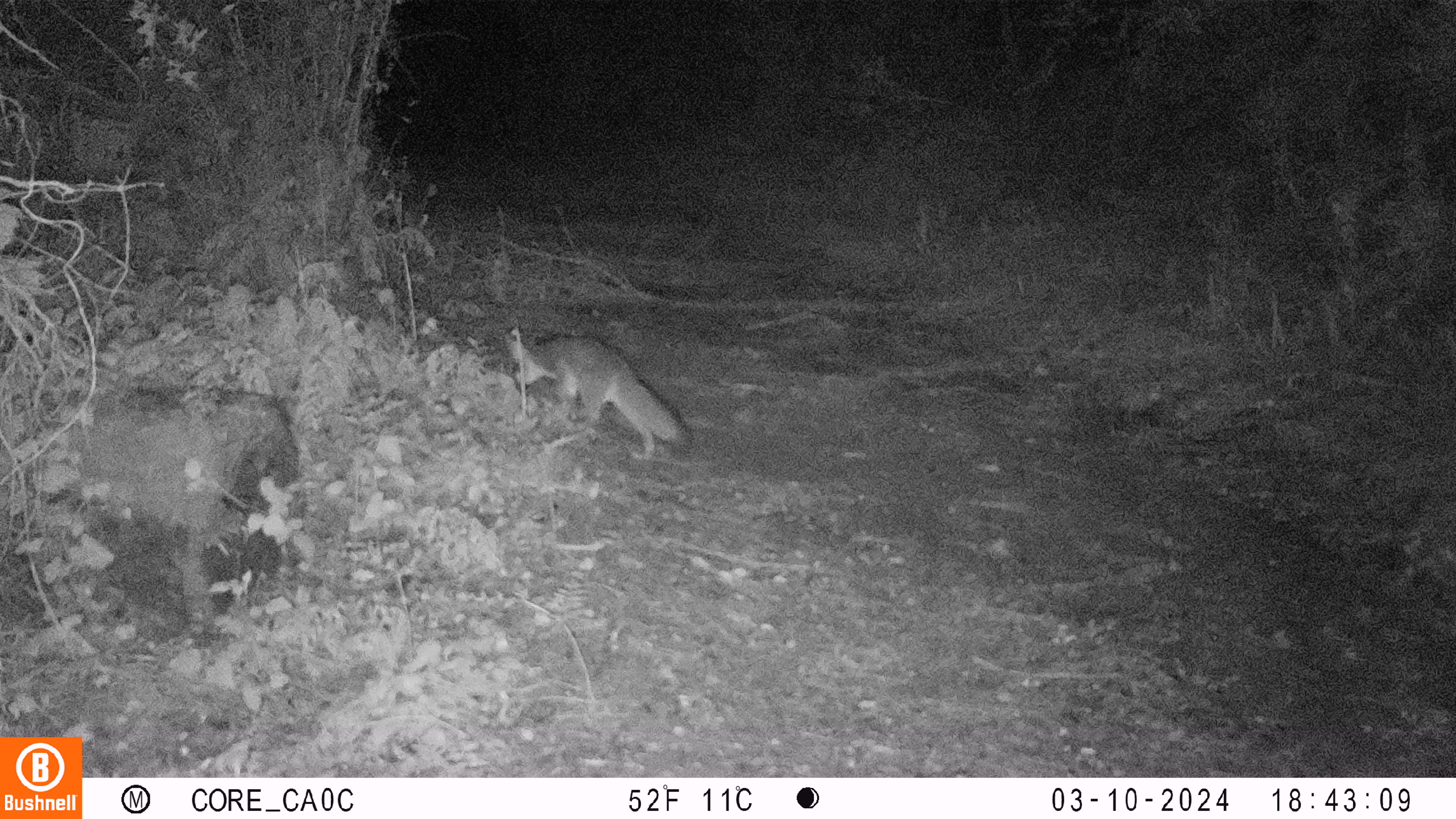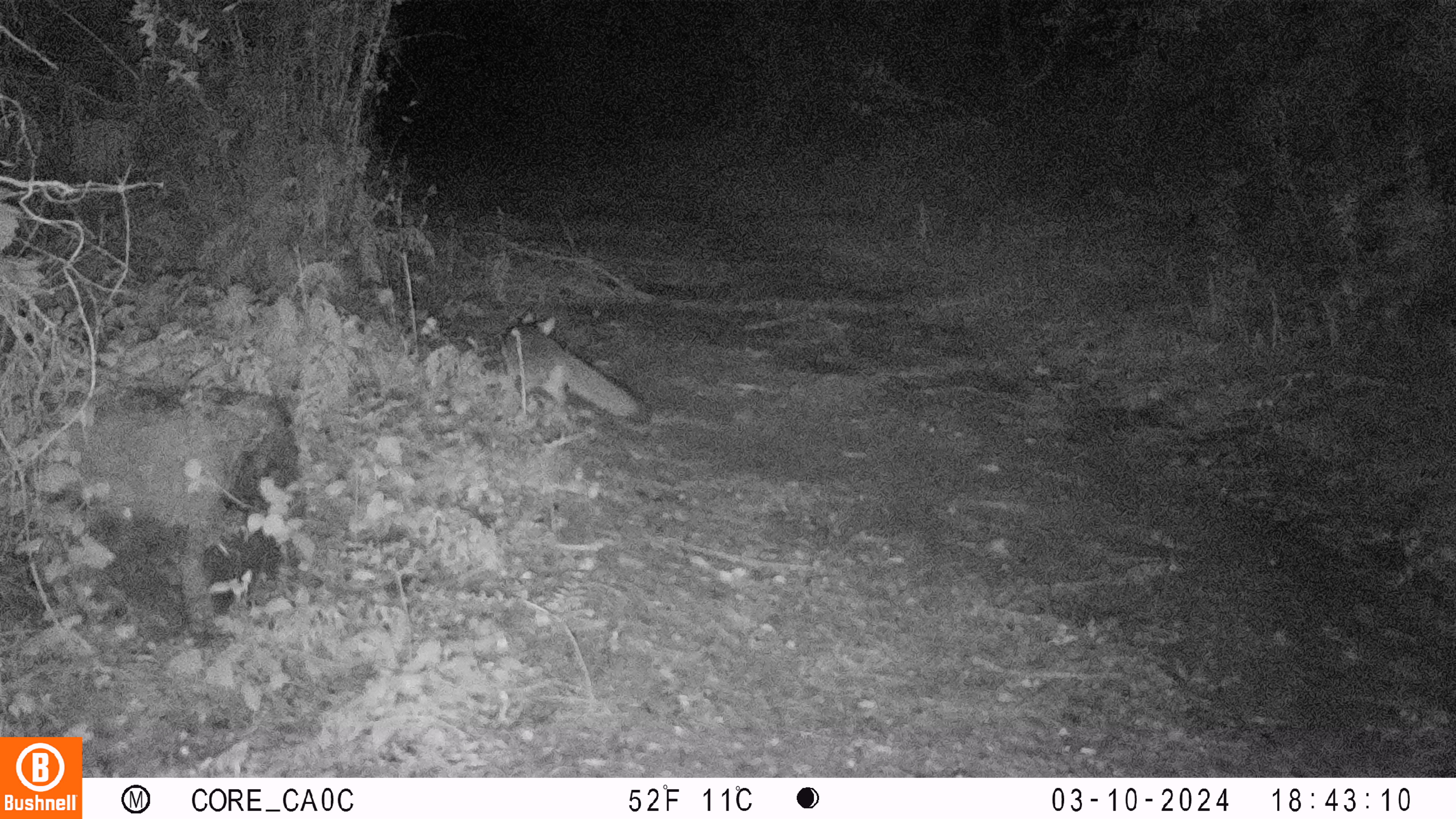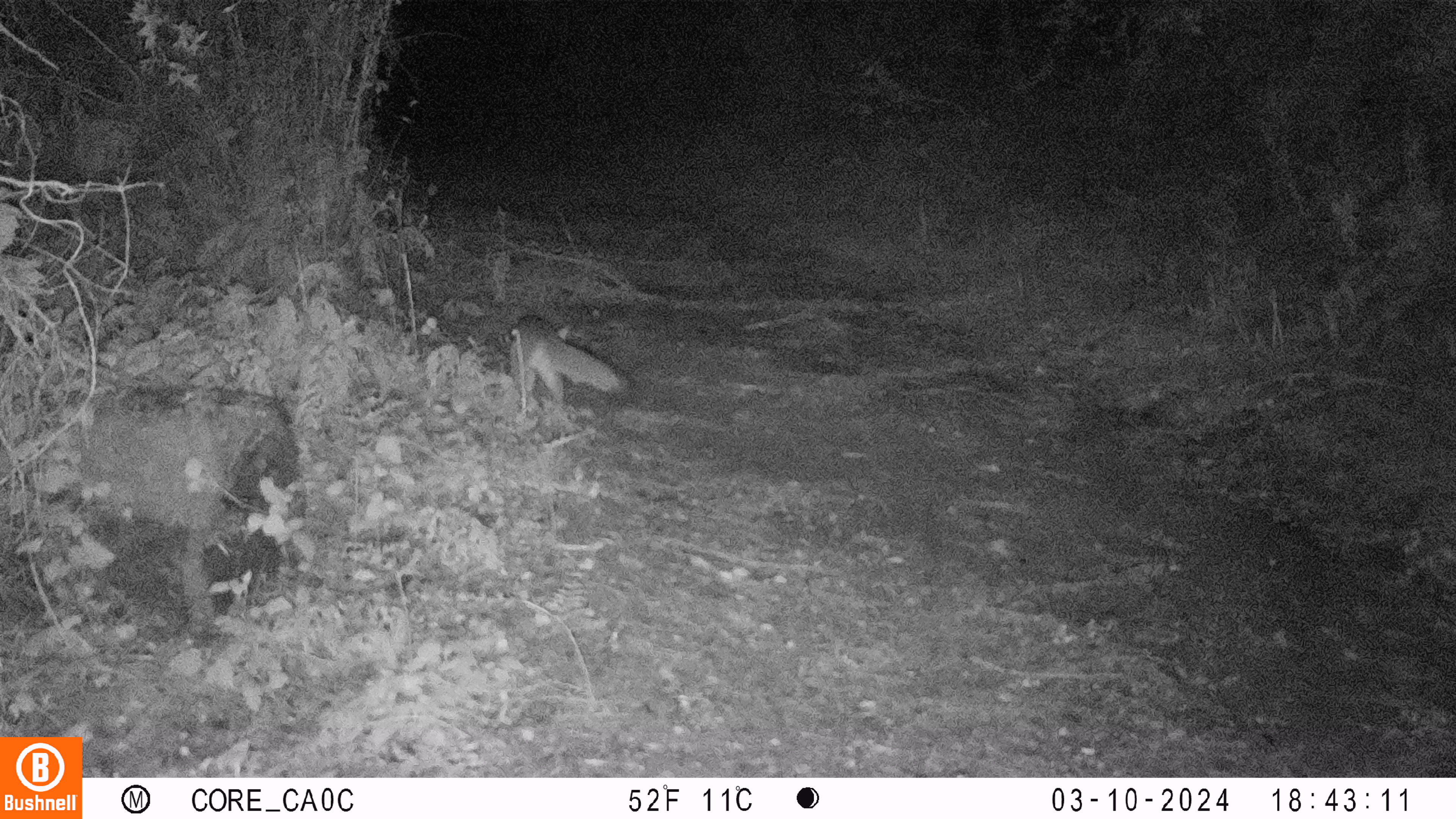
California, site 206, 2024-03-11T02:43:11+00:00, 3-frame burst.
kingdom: Animalia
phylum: Chordata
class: Mammalia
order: Carnivora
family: Canidae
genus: Urocyon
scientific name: Urocyon cinereoargenteus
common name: gray fox